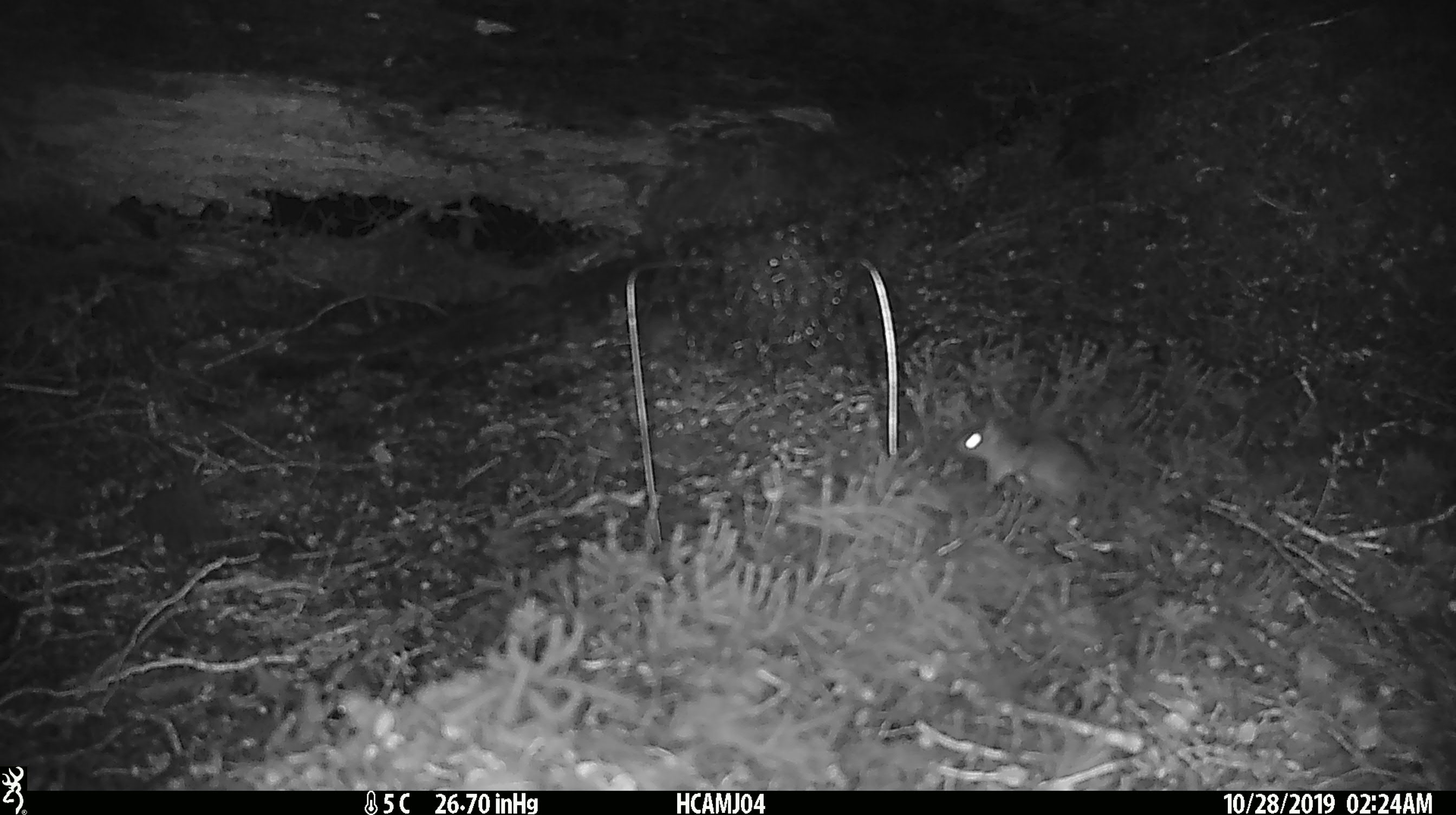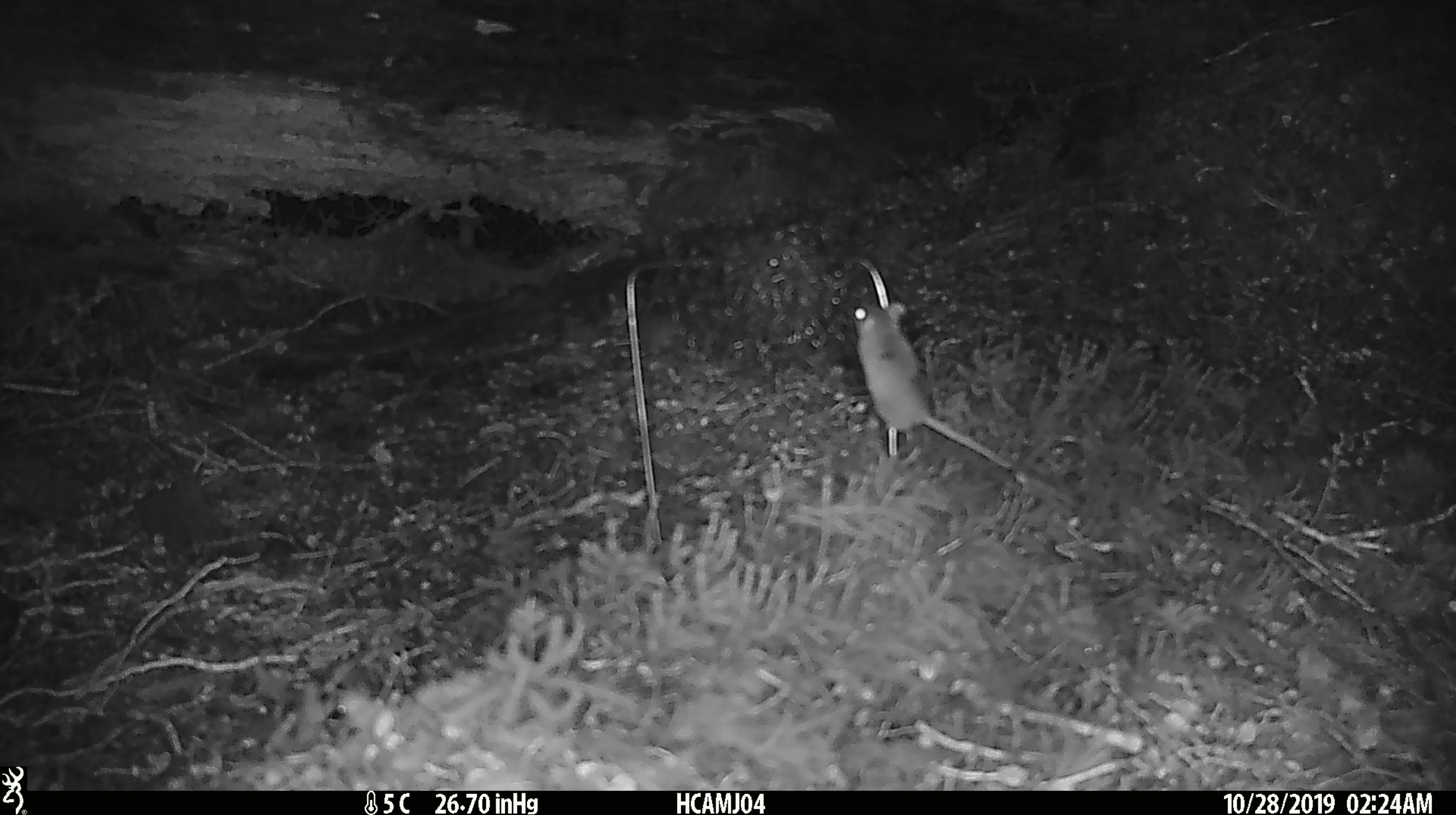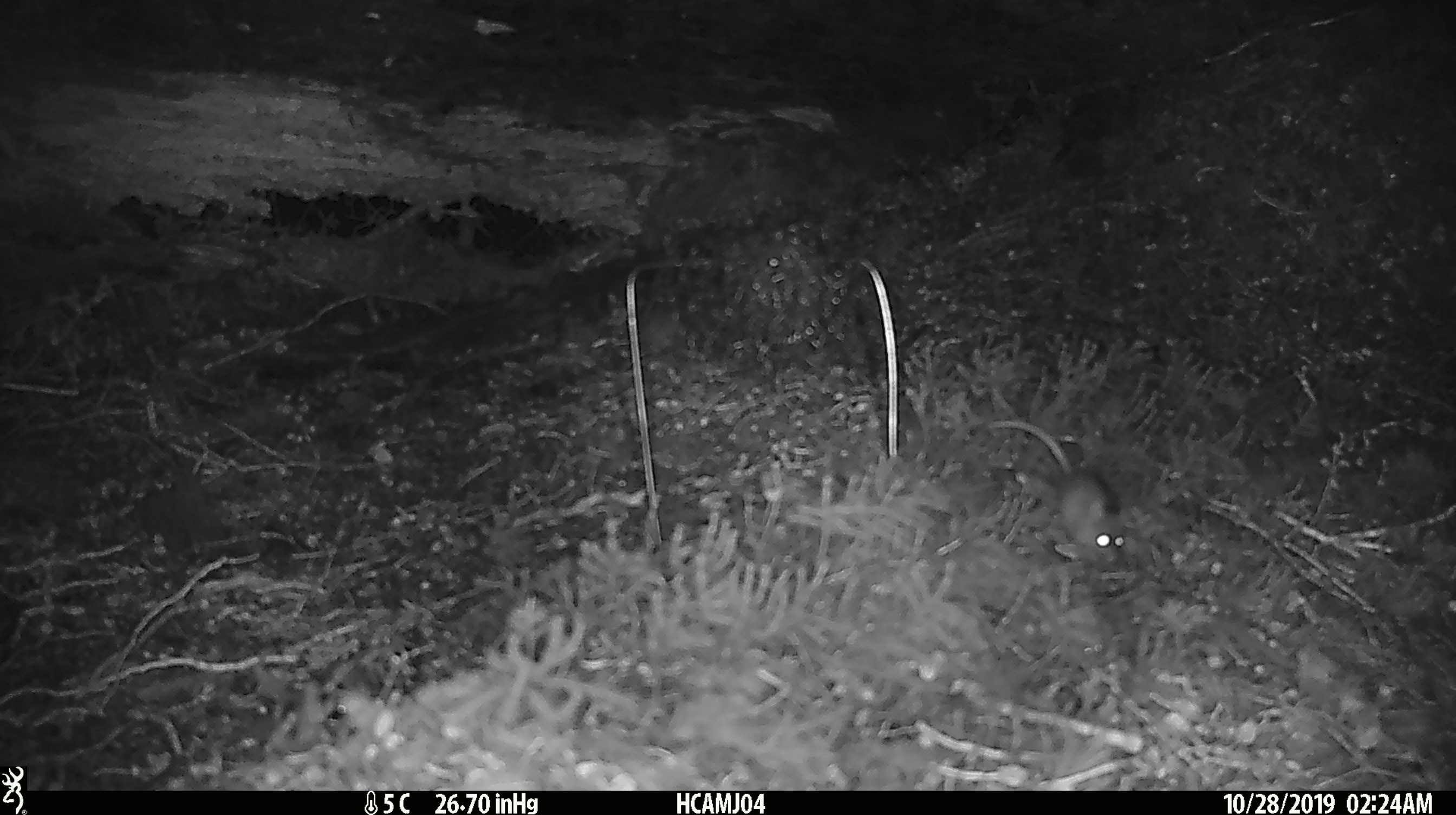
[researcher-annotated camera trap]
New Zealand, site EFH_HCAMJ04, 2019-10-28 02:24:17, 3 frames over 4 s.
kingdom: Animalia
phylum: Chordata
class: Mammalia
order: Rodentia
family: Muridae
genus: Mus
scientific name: Mus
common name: mouse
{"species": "mouse (Mus)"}